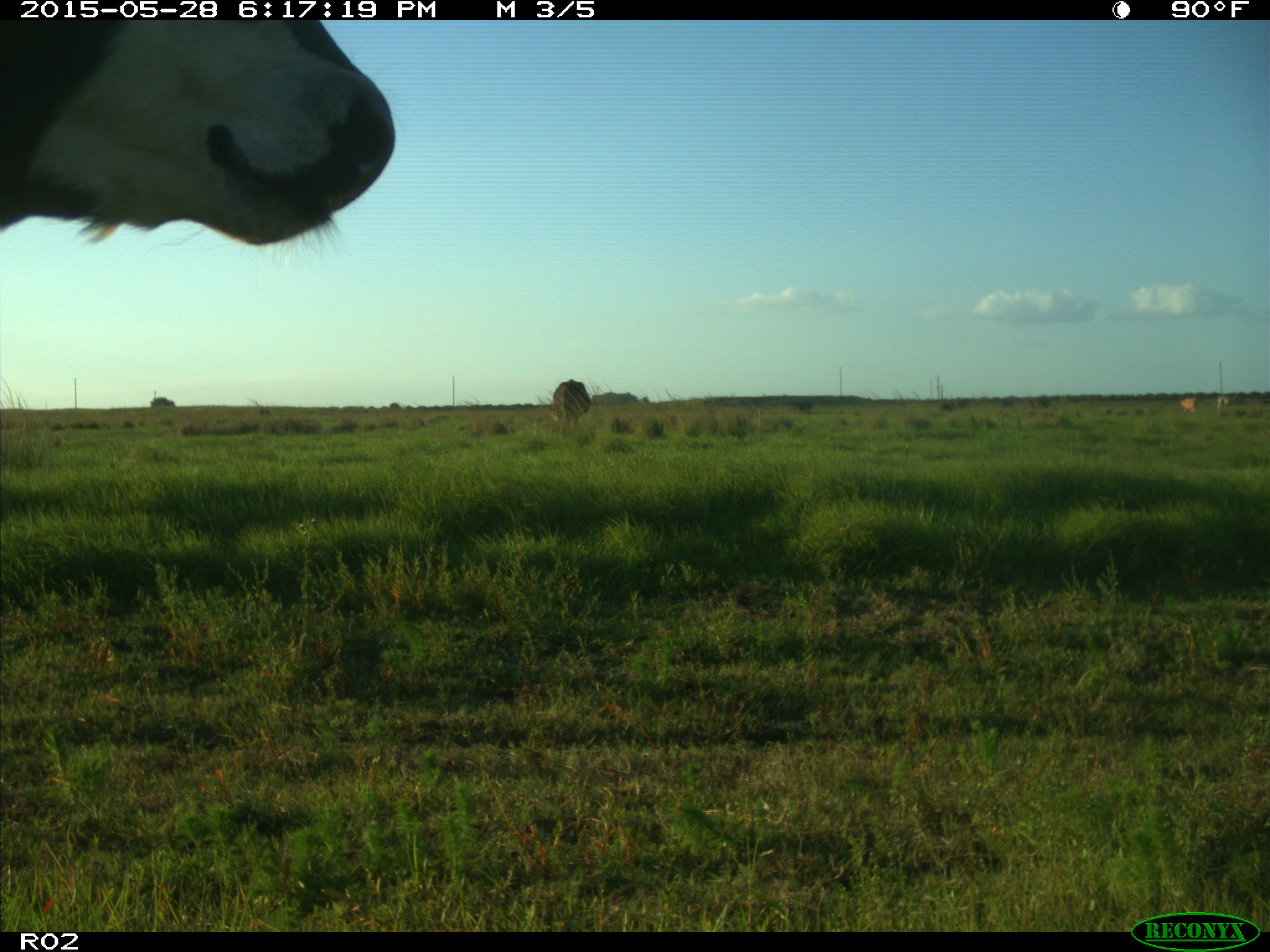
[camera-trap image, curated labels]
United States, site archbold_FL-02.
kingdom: Animalia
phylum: Chordata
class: Mammalia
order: Artiodactyla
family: Bovidae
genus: Bos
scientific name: Bos taurus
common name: domestic cow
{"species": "Bos taurus (domestic cow)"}